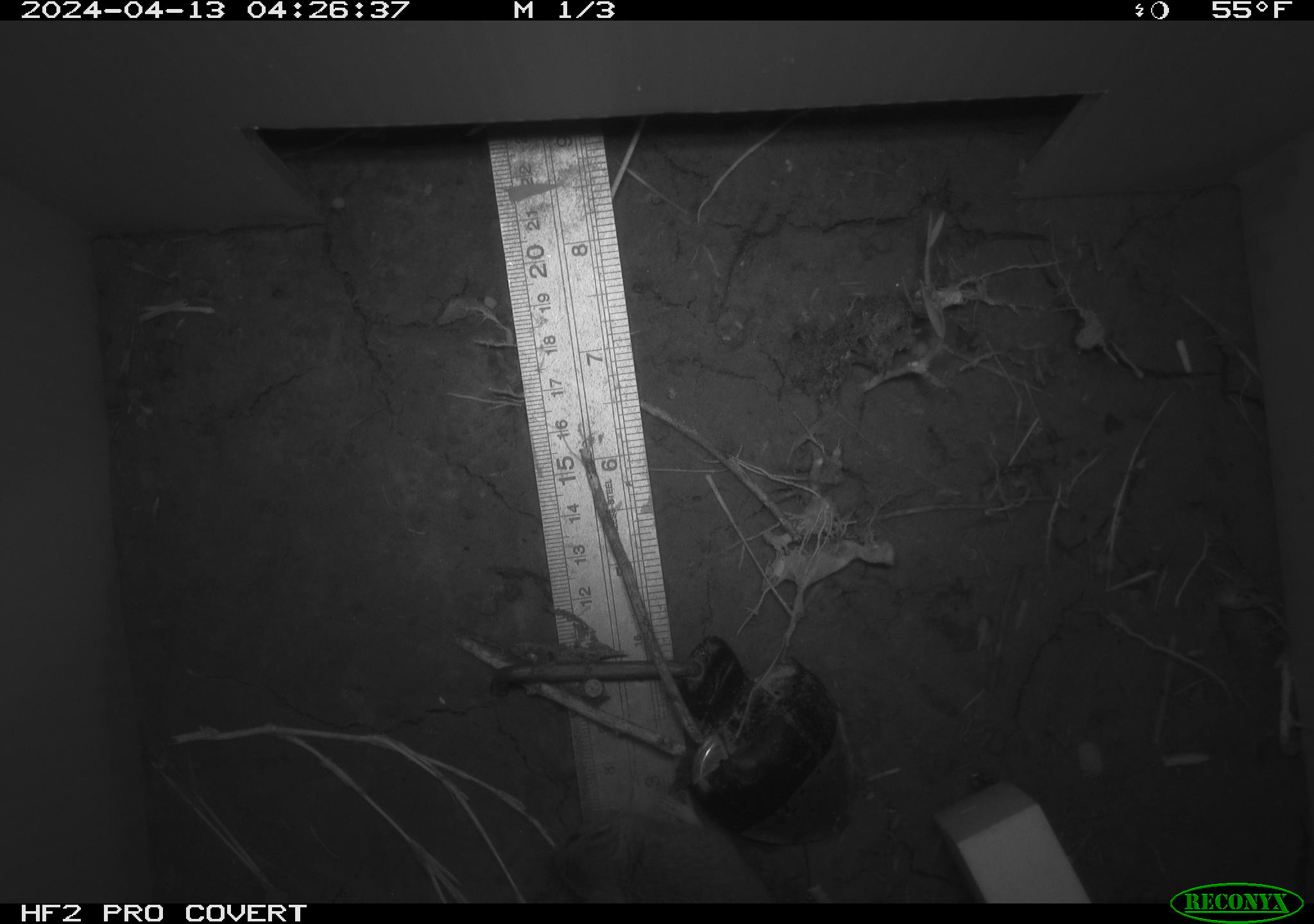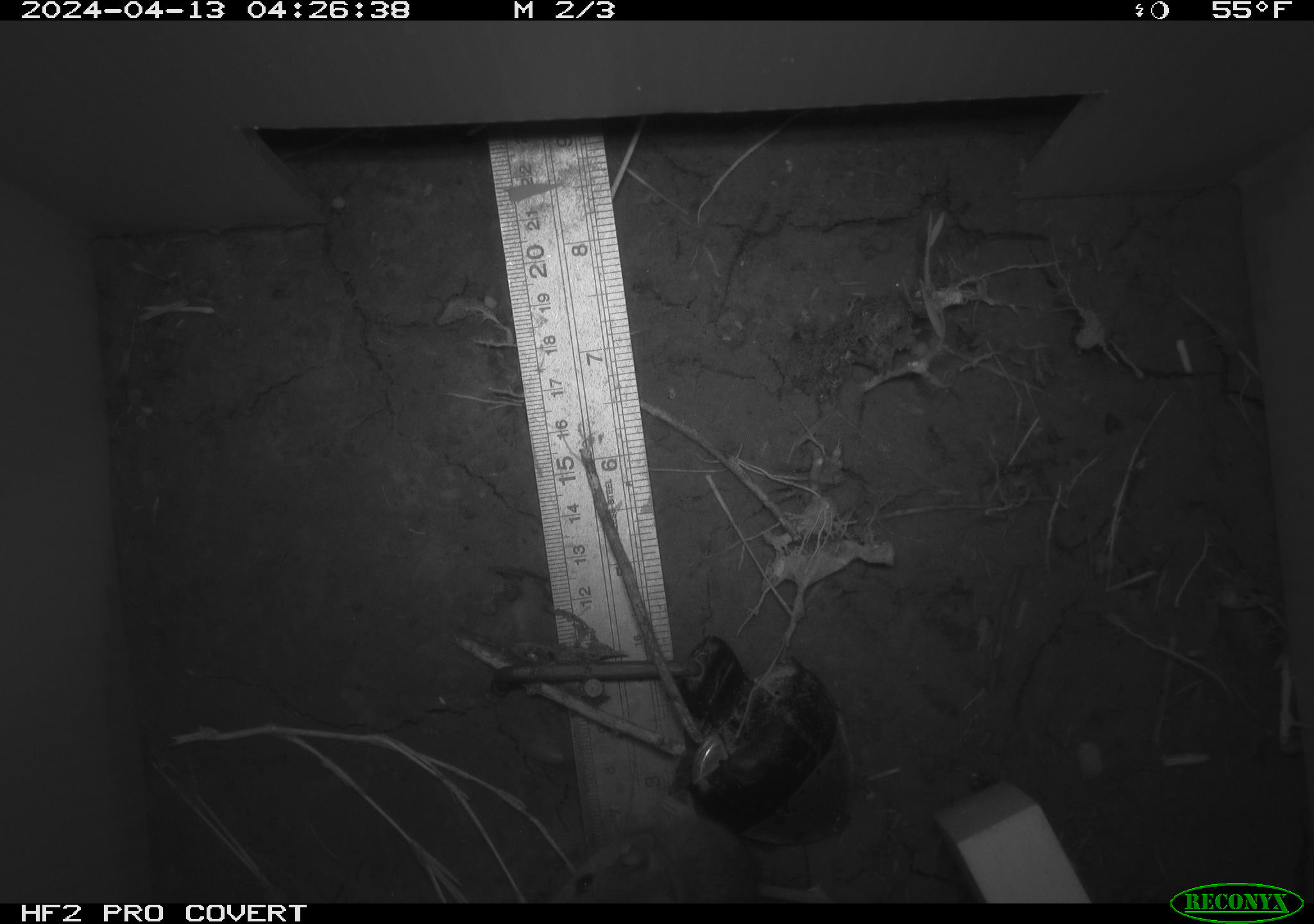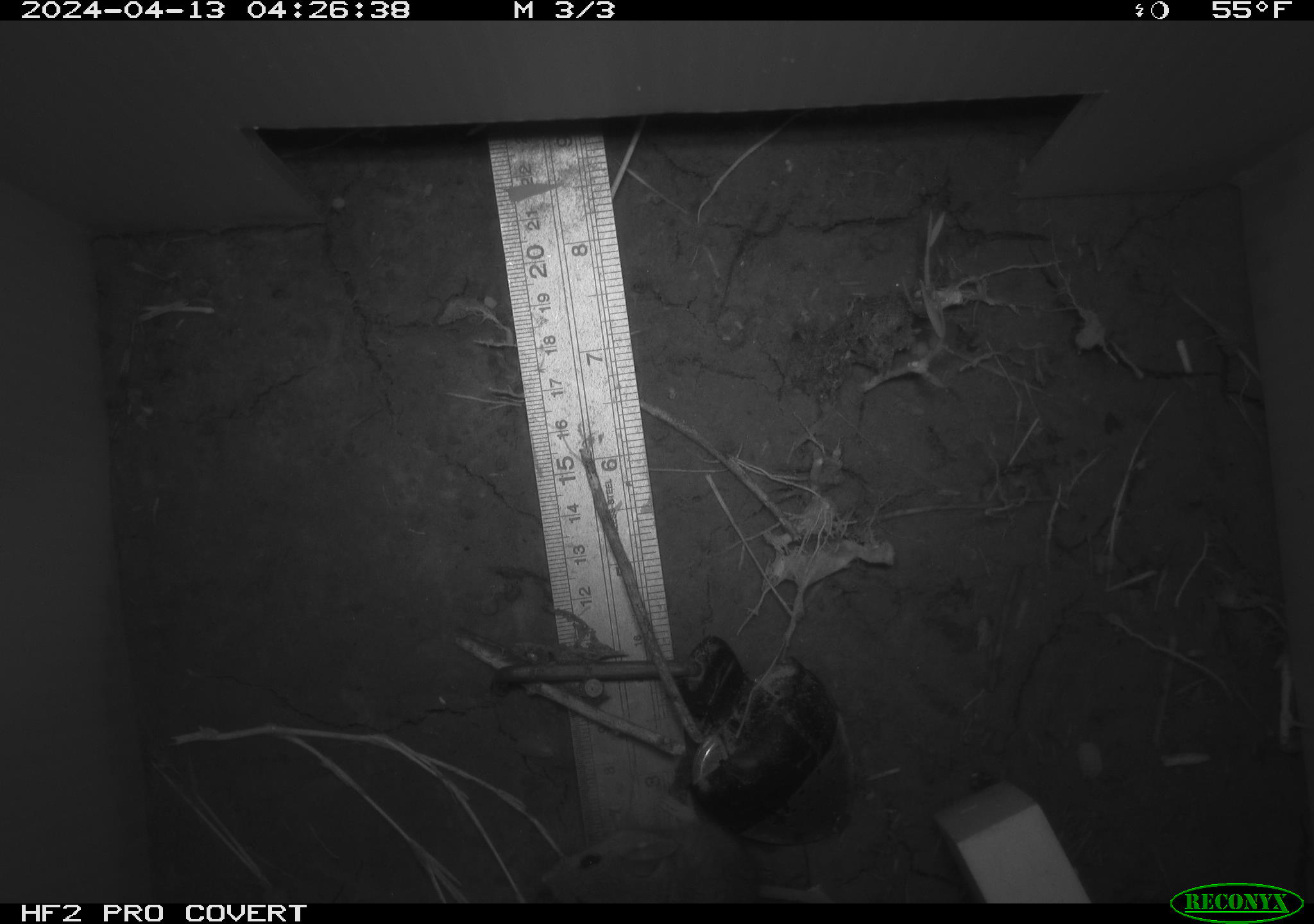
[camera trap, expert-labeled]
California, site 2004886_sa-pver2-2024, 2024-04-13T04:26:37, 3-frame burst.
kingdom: Animalia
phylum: Chordata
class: Mammalia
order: Rodentia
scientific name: Rodentia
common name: mouse species